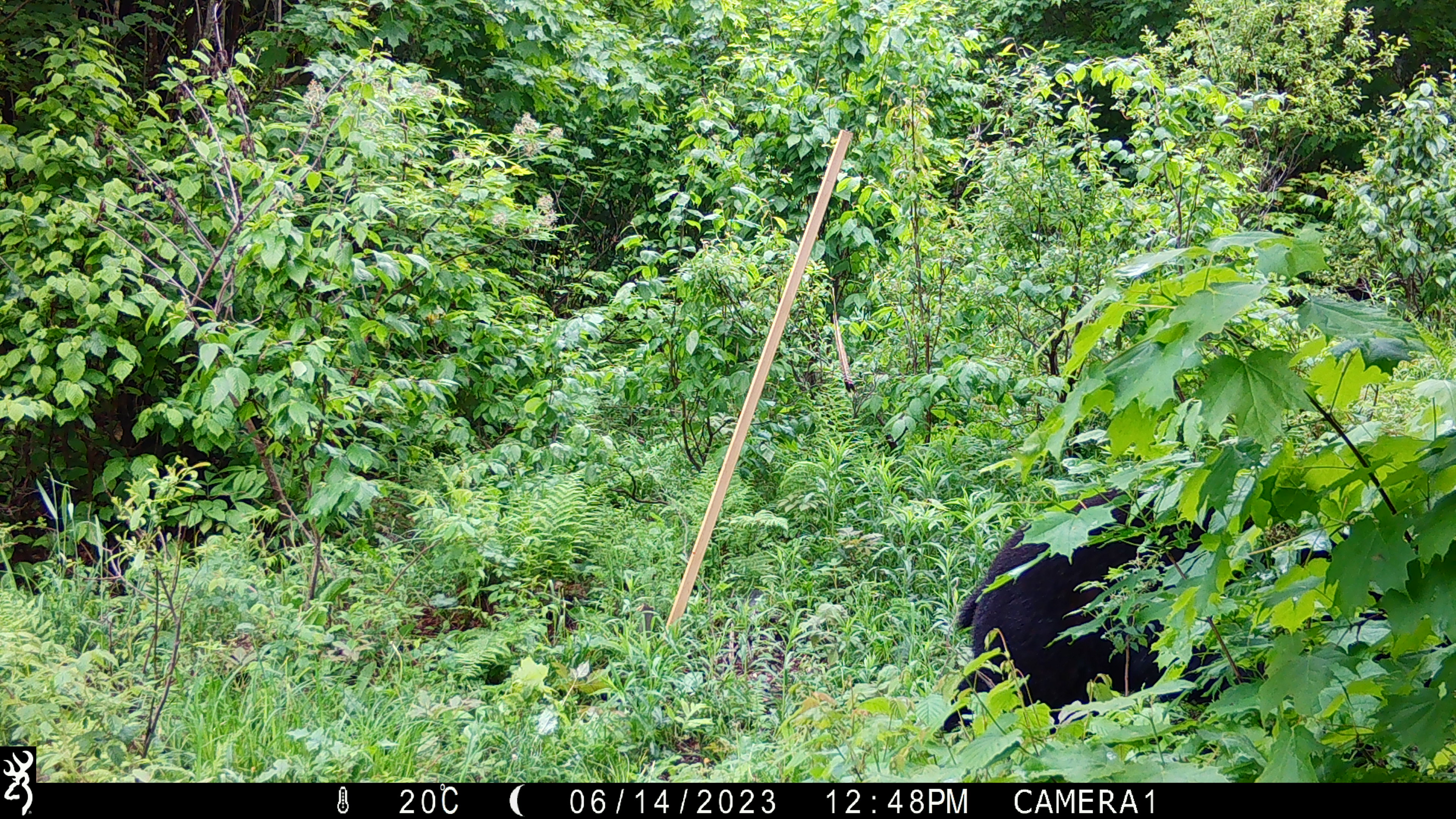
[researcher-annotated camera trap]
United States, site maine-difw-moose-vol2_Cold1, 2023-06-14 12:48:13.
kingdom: Animalia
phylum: Chordata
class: Mammalia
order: Carnivora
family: Ursidae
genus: Ursus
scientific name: Ursus americanus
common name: black bear